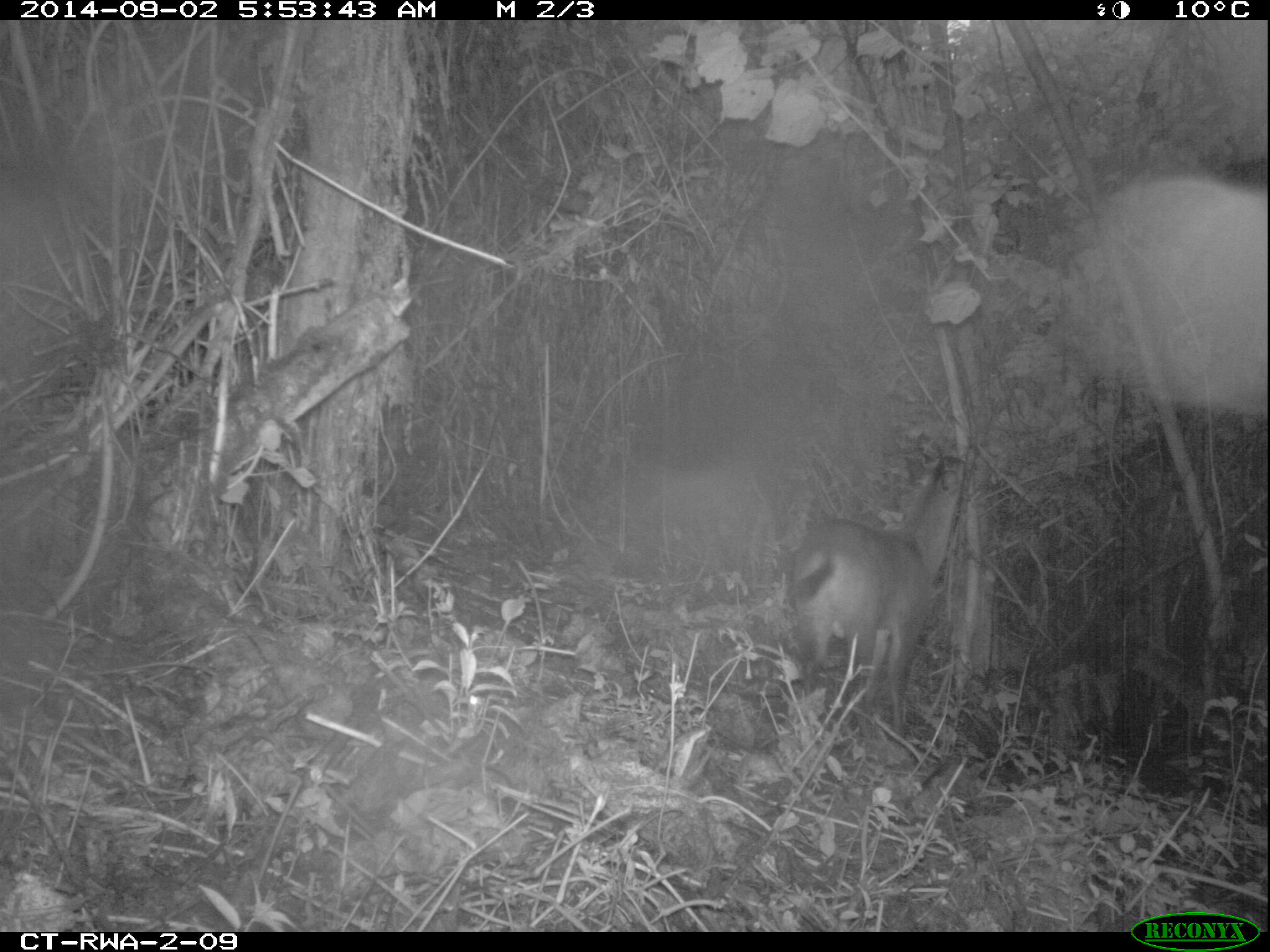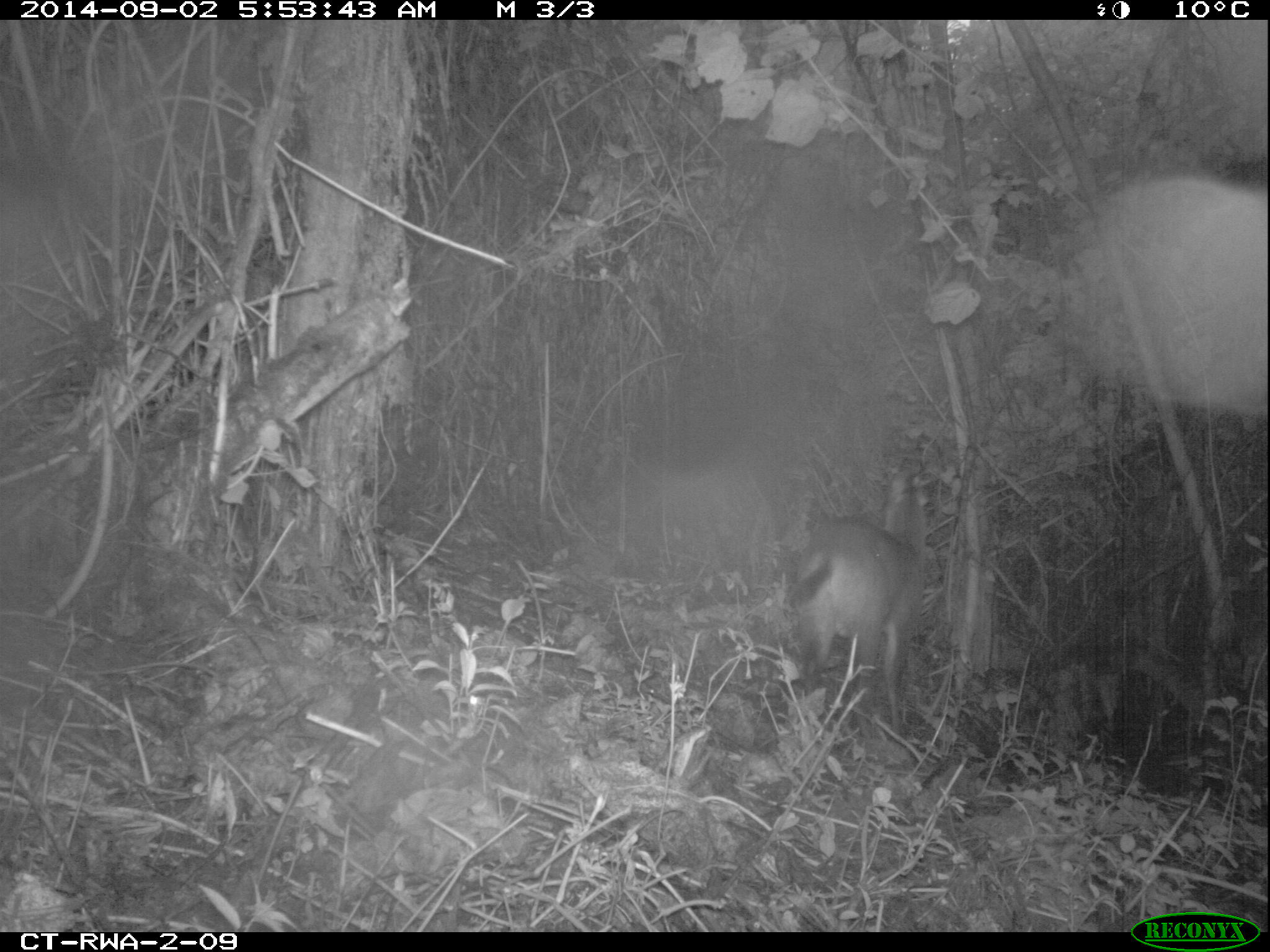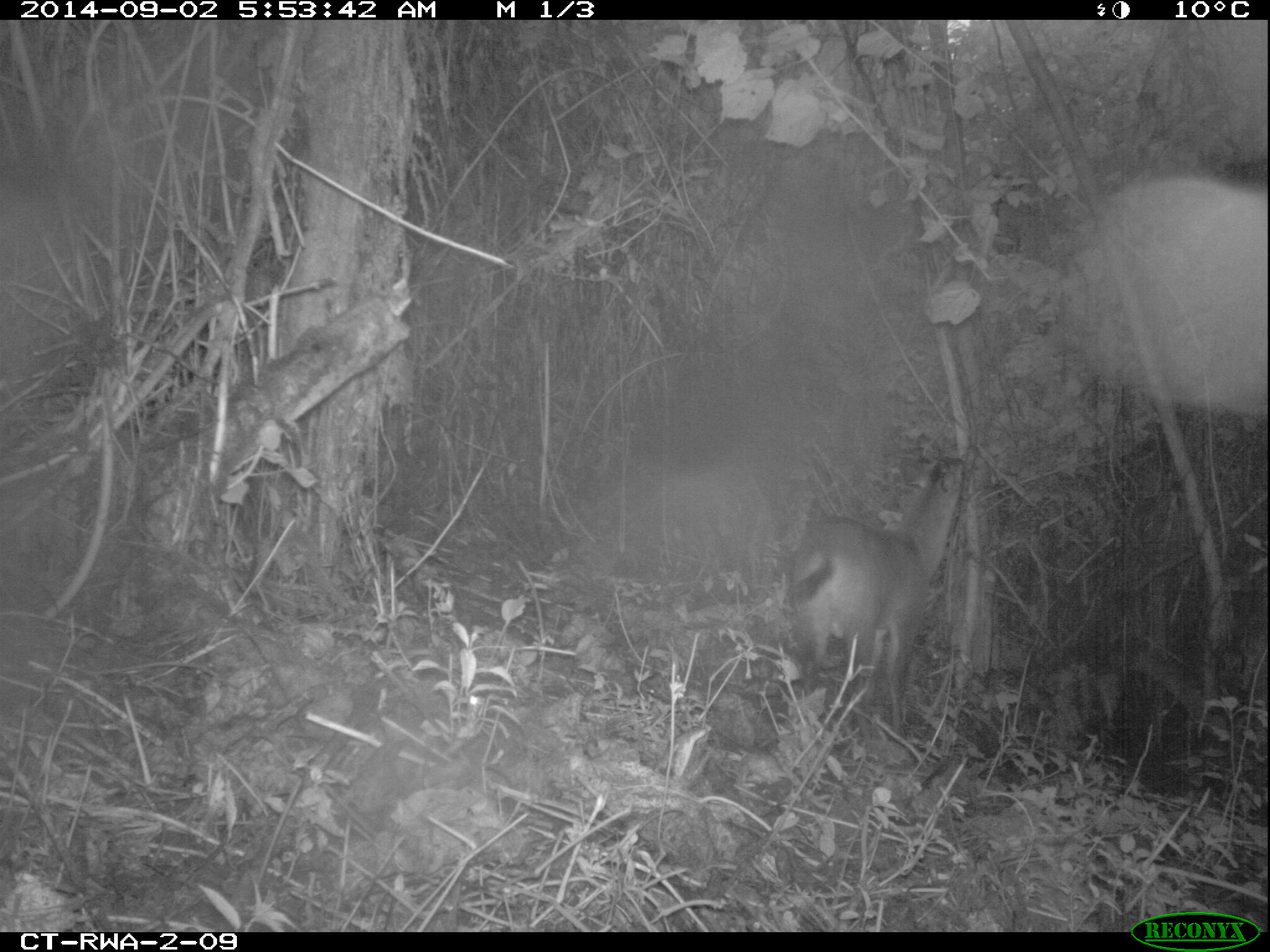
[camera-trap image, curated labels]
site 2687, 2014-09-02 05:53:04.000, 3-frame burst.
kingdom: Animalia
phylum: Chordata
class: Mammalia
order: Artiodactyla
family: Bovidae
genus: Cephalophus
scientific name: Cephalophus nigrifrons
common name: black-fronted duiker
Cephalophus nigrifrons (black-fronted duiker), count 1.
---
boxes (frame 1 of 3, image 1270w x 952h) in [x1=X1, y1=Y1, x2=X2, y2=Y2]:
cephalophus nigrifrons: [x1=789, y1=454, x2=967, y2=753]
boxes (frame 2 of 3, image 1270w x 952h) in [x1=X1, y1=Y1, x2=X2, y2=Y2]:
cephalophus nigrifrons: [x1=787, y1=517, x2=928, y2=747]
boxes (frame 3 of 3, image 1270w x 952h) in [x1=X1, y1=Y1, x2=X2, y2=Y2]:
cephalophus nigrifrons: [x1=789, y1=454, x2=968, y2=750]